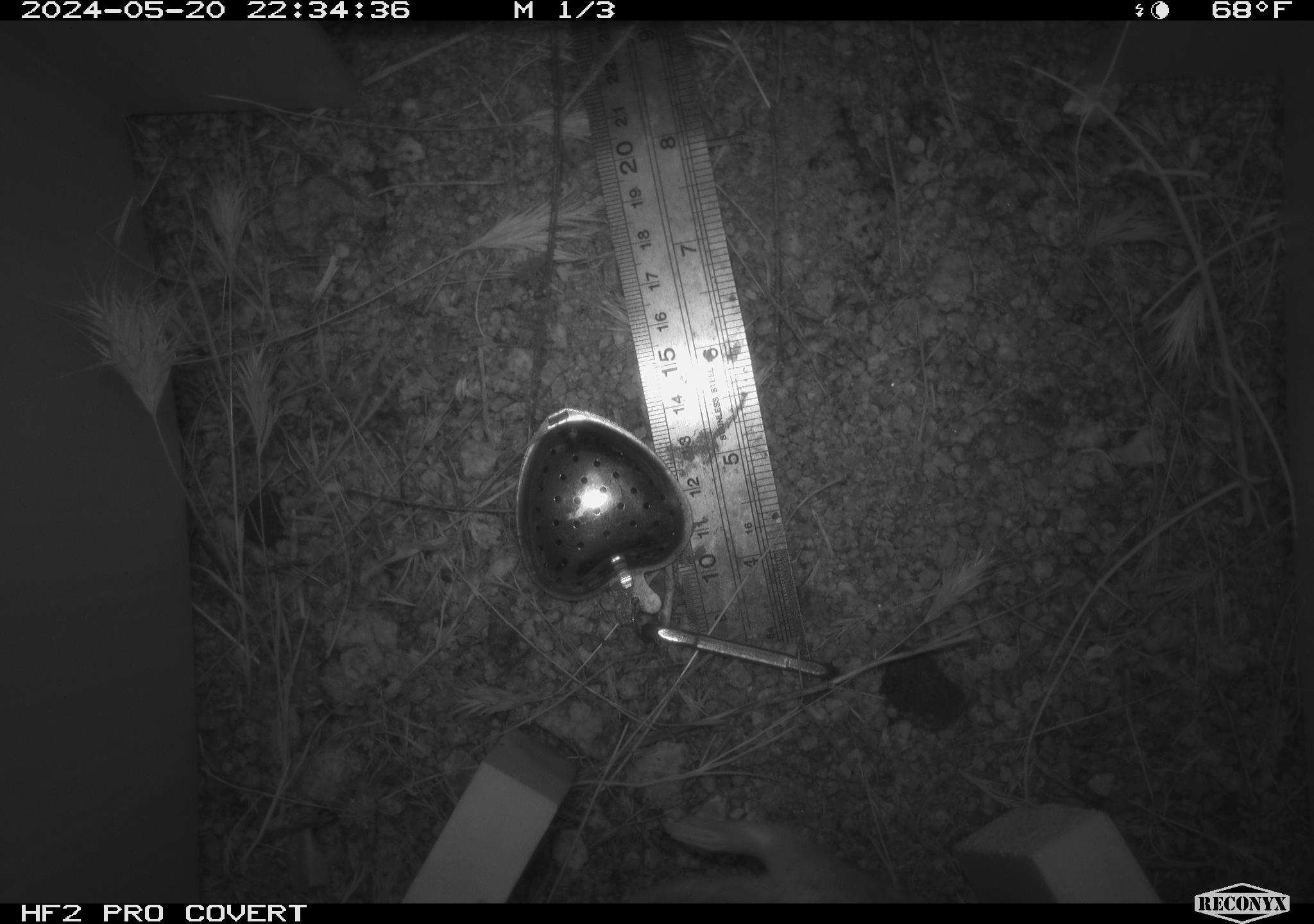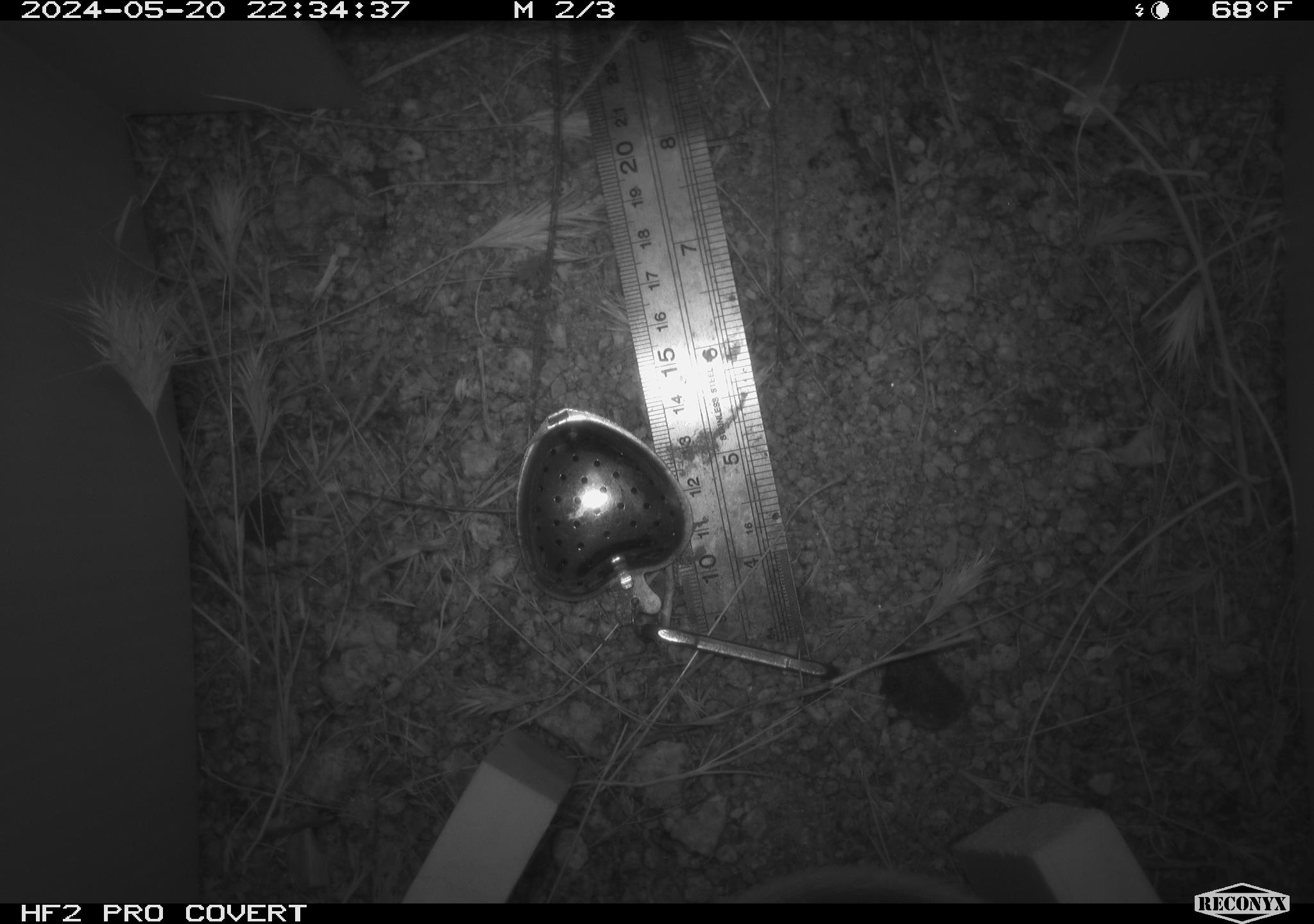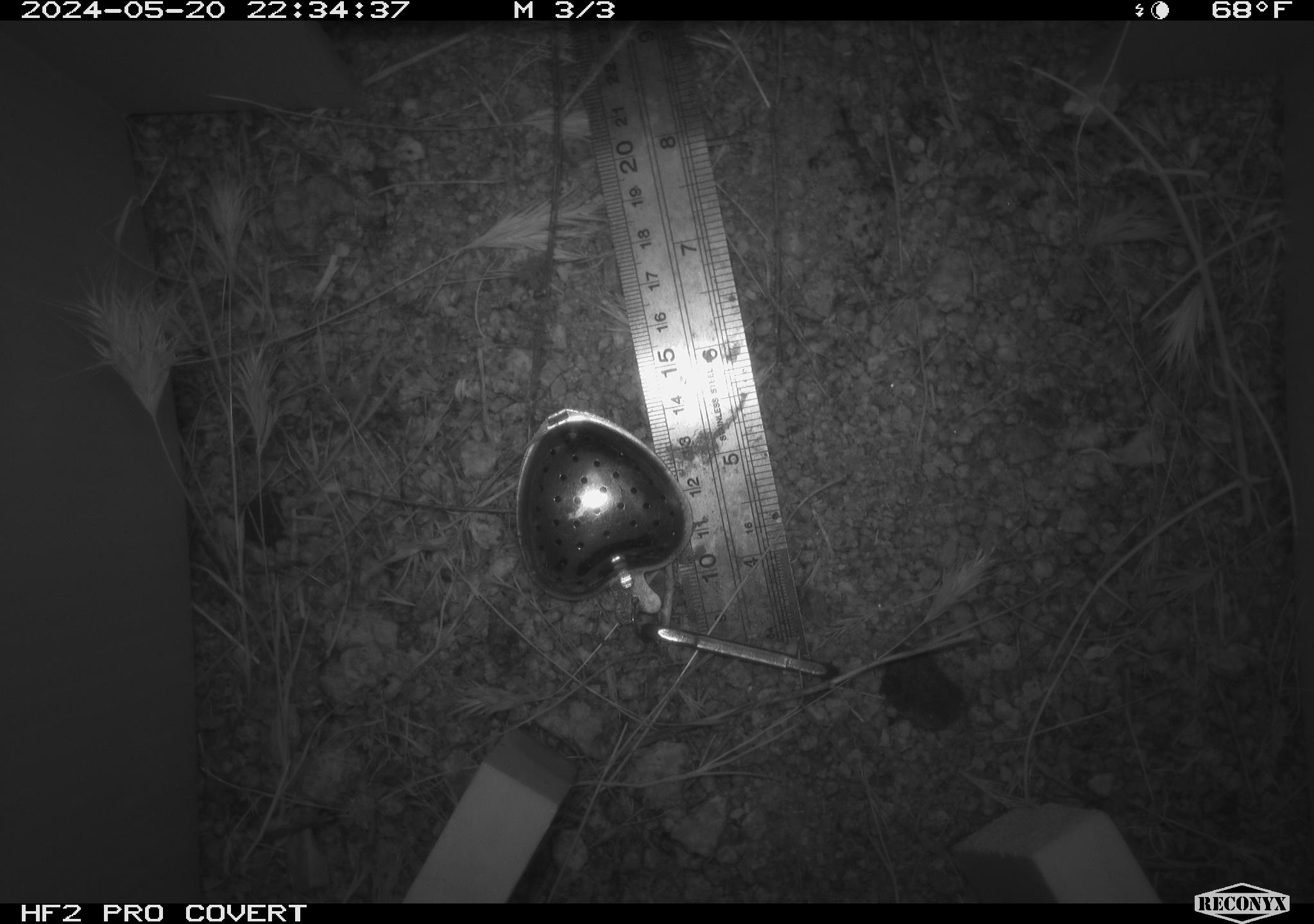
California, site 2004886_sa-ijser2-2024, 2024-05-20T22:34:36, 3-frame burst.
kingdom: Animalia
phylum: Chordata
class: Mammalia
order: Rodentia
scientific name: Rodentia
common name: woodrat or rat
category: woodrat or rat species